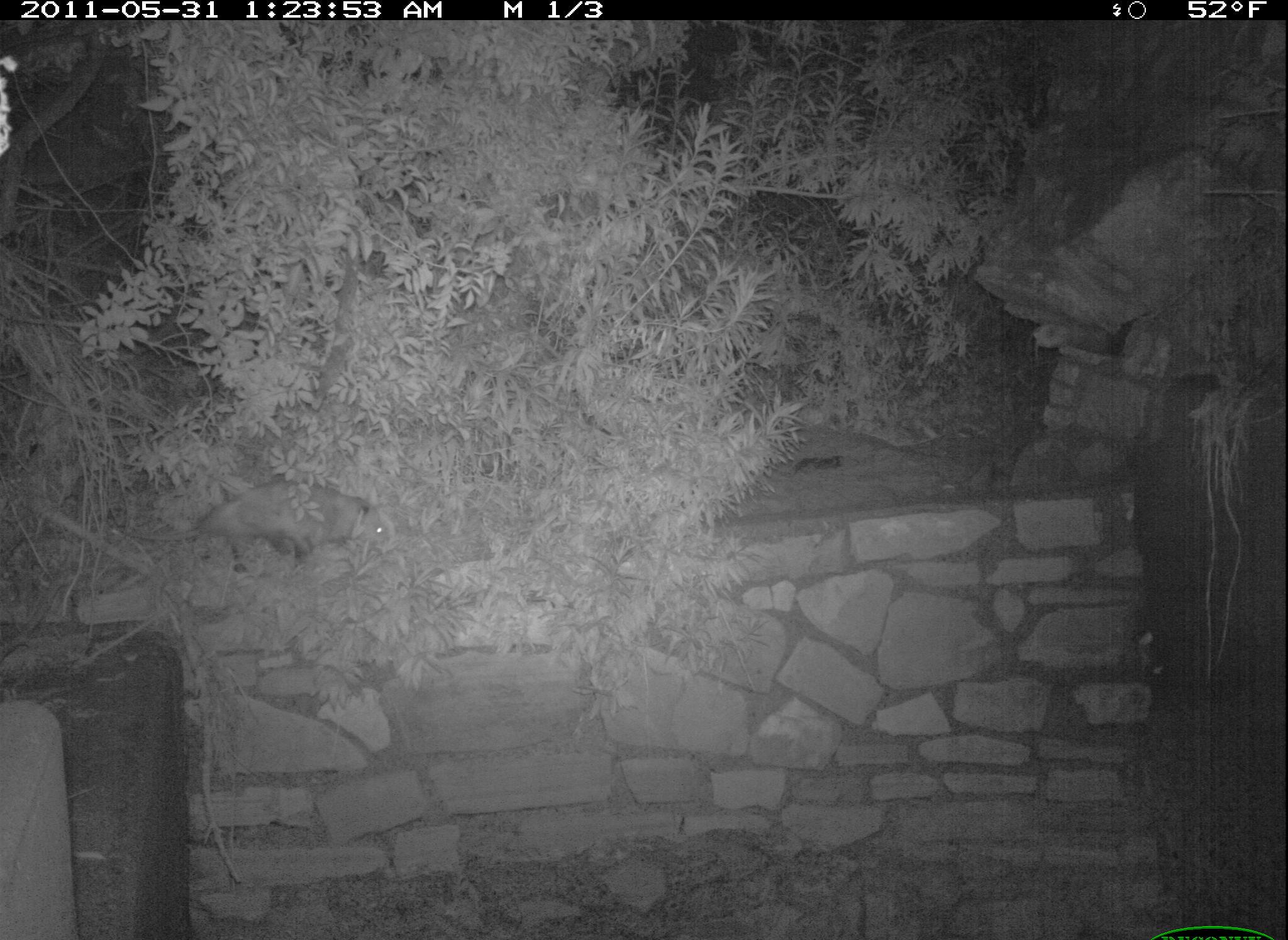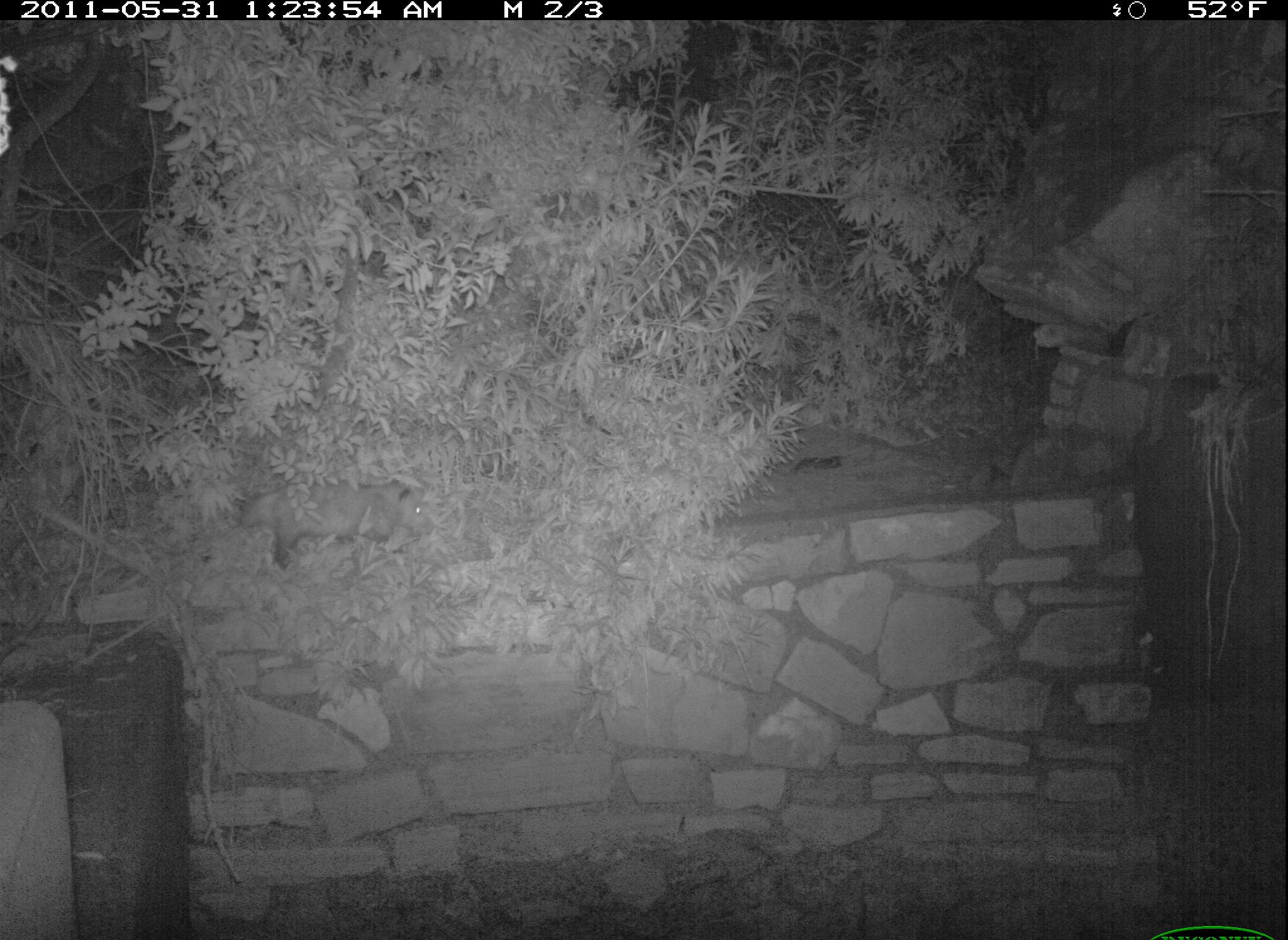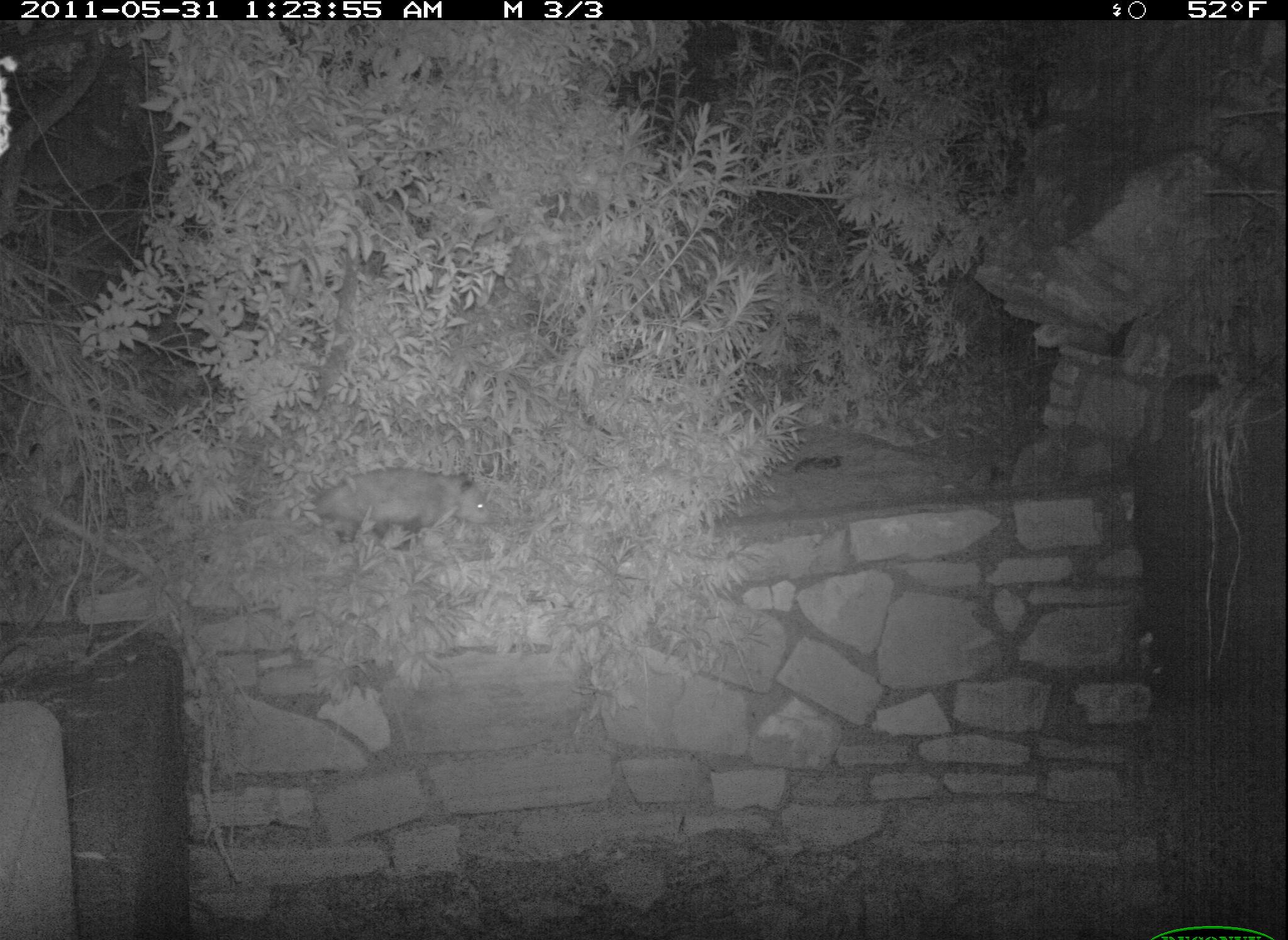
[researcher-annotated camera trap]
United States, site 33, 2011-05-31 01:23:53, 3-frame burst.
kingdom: Animalia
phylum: Chordata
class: Mammalia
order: Didelphimorphia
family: Didelphidae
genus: Didelphis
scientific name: Didelphis virginiana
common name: virginia opossum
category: opossum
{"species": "opossum (virginia opossum) (Didelphis virginiana)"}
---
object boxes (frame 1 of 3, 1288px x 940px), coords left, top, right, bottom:
opossum: 182, 475, 404, 578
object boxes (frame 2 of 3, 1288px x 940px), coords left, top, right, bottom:
opossum: 232, 475, 448, 577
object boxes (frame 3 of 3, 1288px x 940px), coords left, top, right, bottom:
opossum: 288, 461, 518, 561